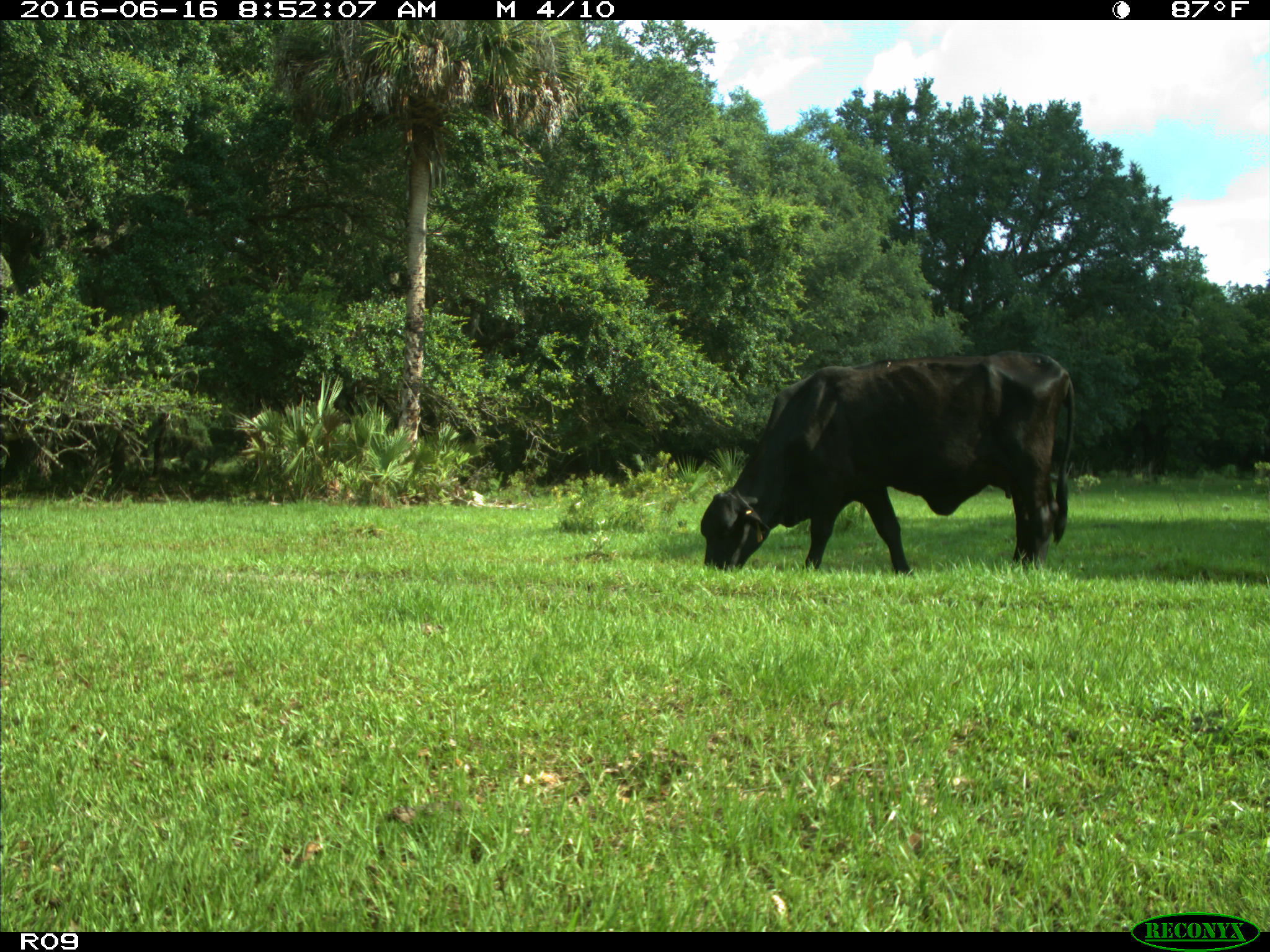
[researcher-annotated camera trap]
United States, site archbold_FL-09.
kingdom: Animalia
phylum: Chordata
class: Mammalia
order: Artiodactyla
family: Bovidae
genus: Bos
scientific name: Bos taurus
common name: domestic cow